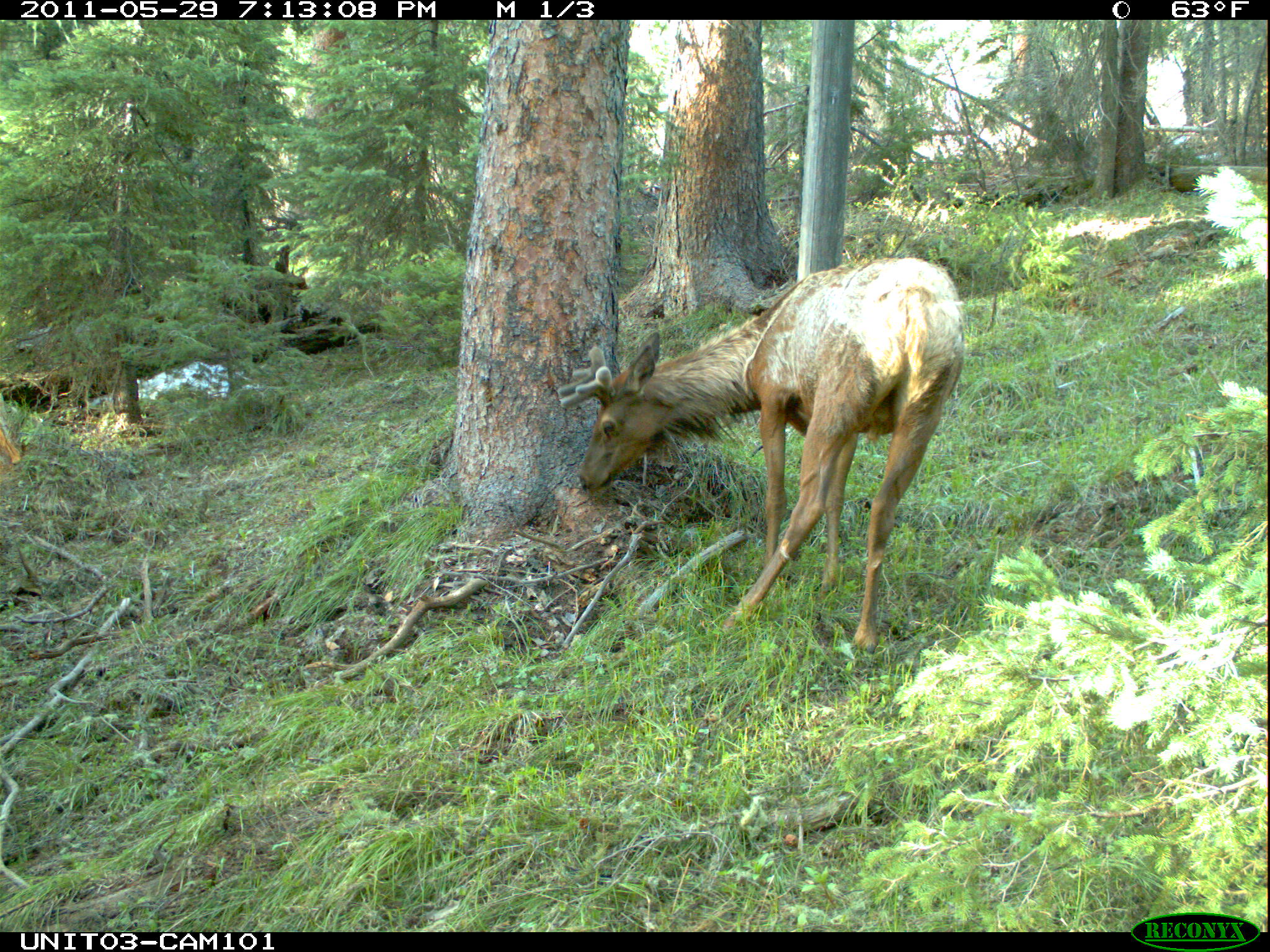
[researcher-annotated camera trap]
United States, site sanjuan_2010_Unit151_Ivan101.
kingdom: Animalia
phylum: Chordata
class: Mammalia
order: Artiodactyla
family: Cervidae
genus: Cervus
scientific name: Cervus elaphus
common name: red deer